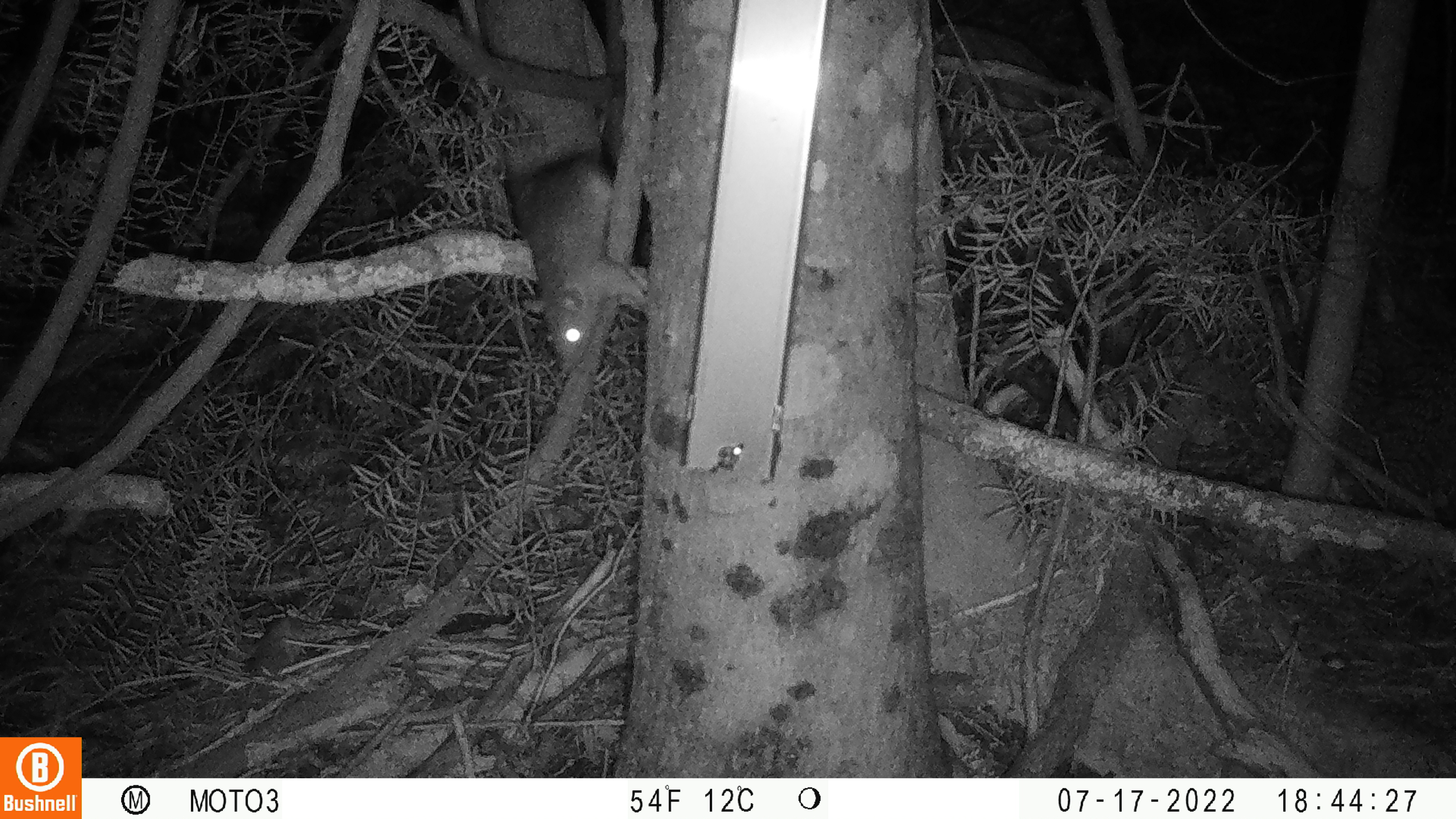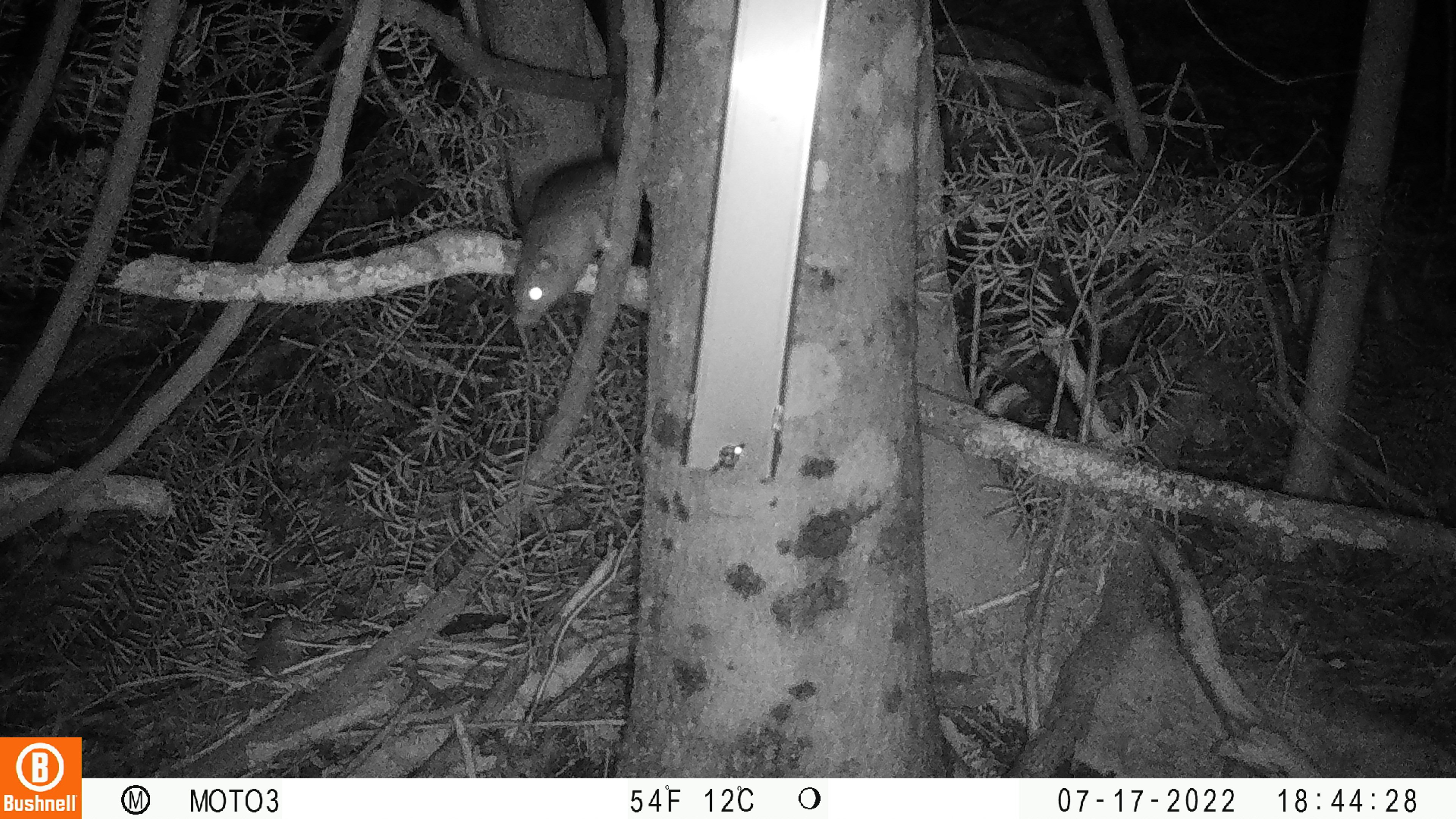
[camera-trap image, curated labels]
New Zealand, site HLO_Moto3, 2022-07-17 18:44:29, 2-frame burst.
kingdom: Animalia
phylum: Chordata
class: Mammalia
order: Rodentia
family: Muridae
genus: Rattus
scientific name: Rattus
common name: rat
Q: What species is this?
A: Rat (Rattus).